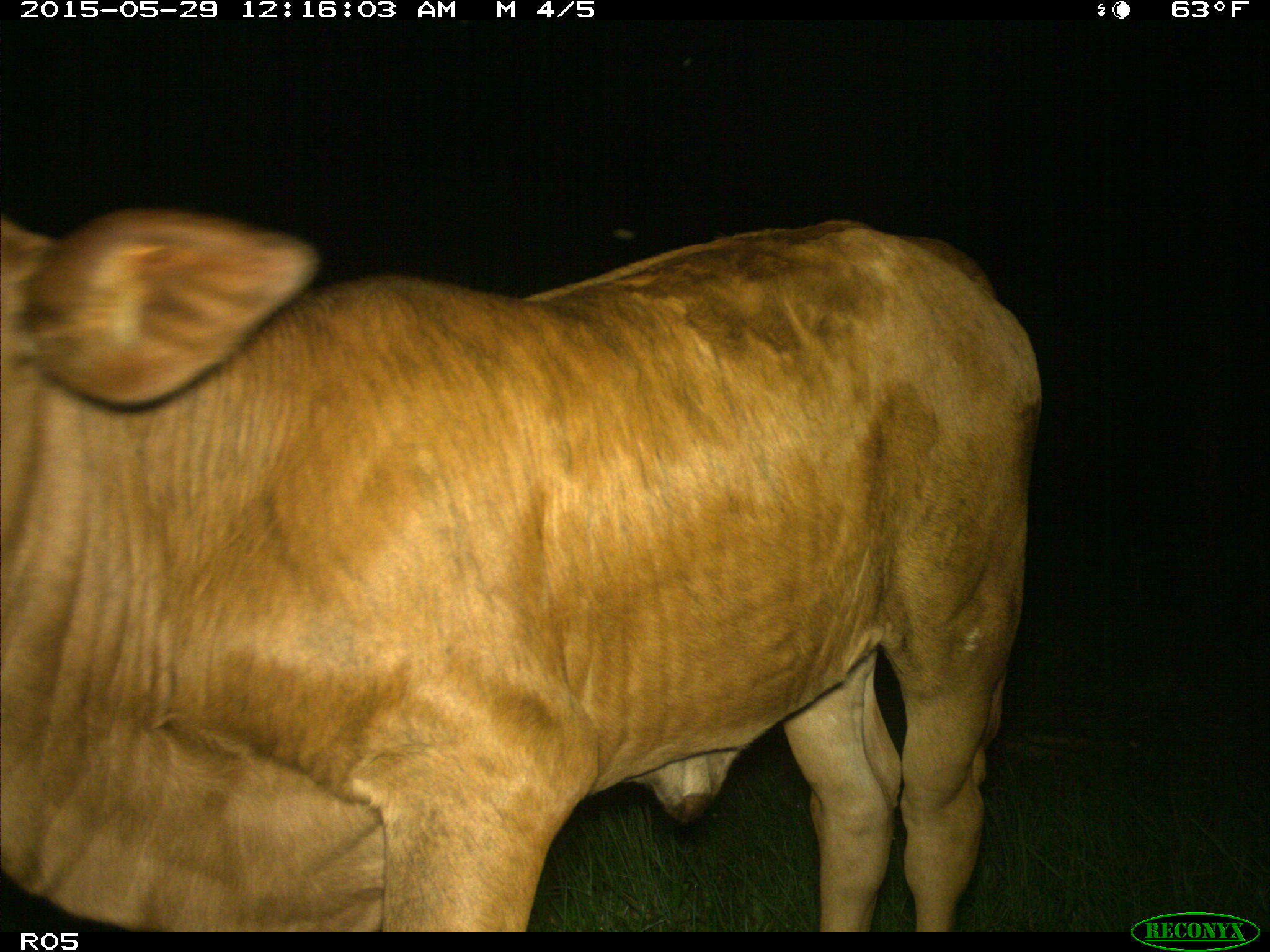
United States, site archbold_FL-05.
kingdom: Animalia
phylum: Chordata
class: Mammalia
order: Artiodactyla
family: Bovidae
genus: Bos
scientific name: Bos taurus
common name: domestic cow